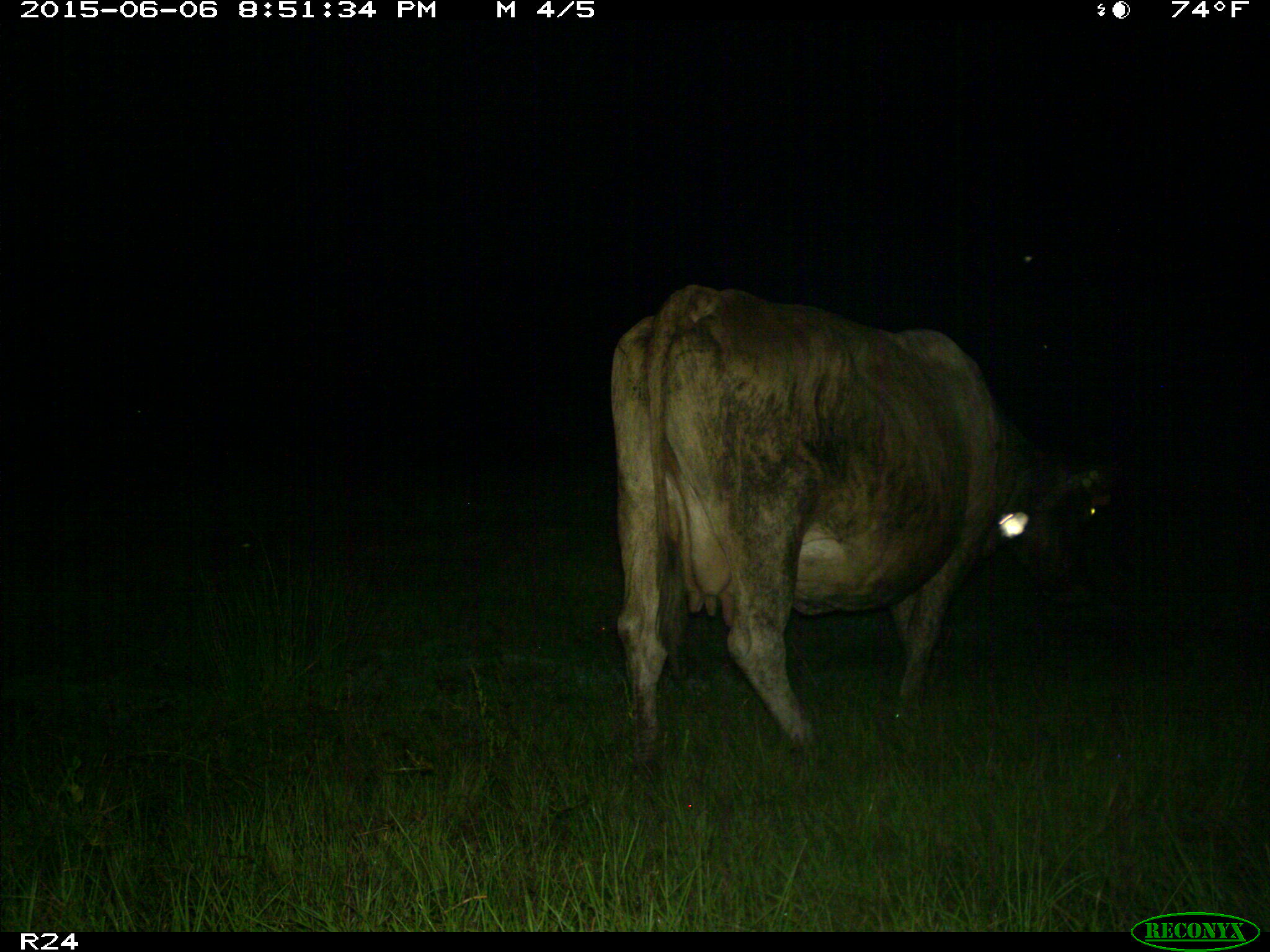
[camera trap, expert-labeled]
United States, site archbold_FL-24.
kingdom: Animalia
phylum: Chordata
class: Mammalia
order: Artiodactyla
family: Bovidae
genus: Bos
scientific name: Bos taurus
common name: domestic cow